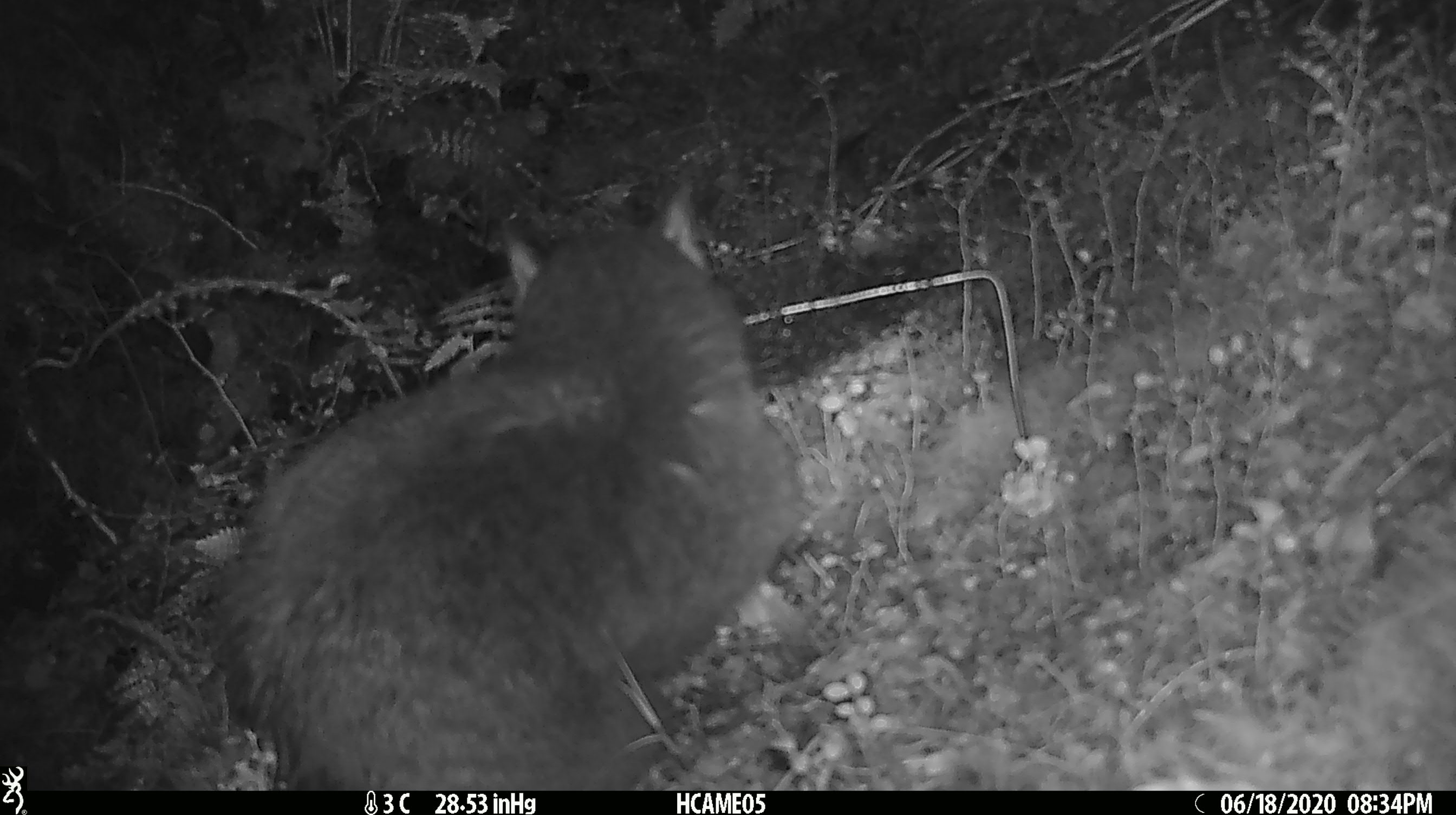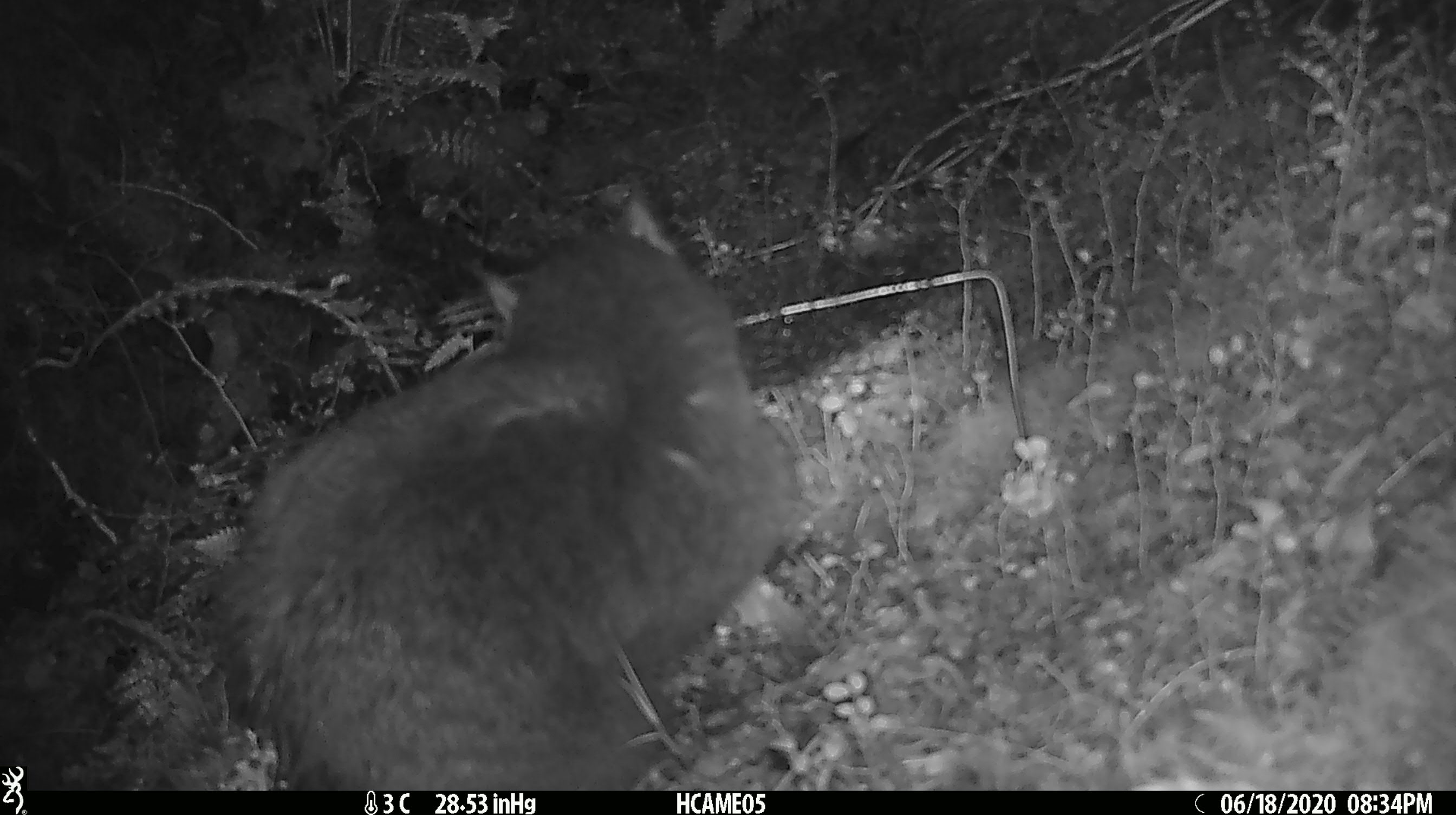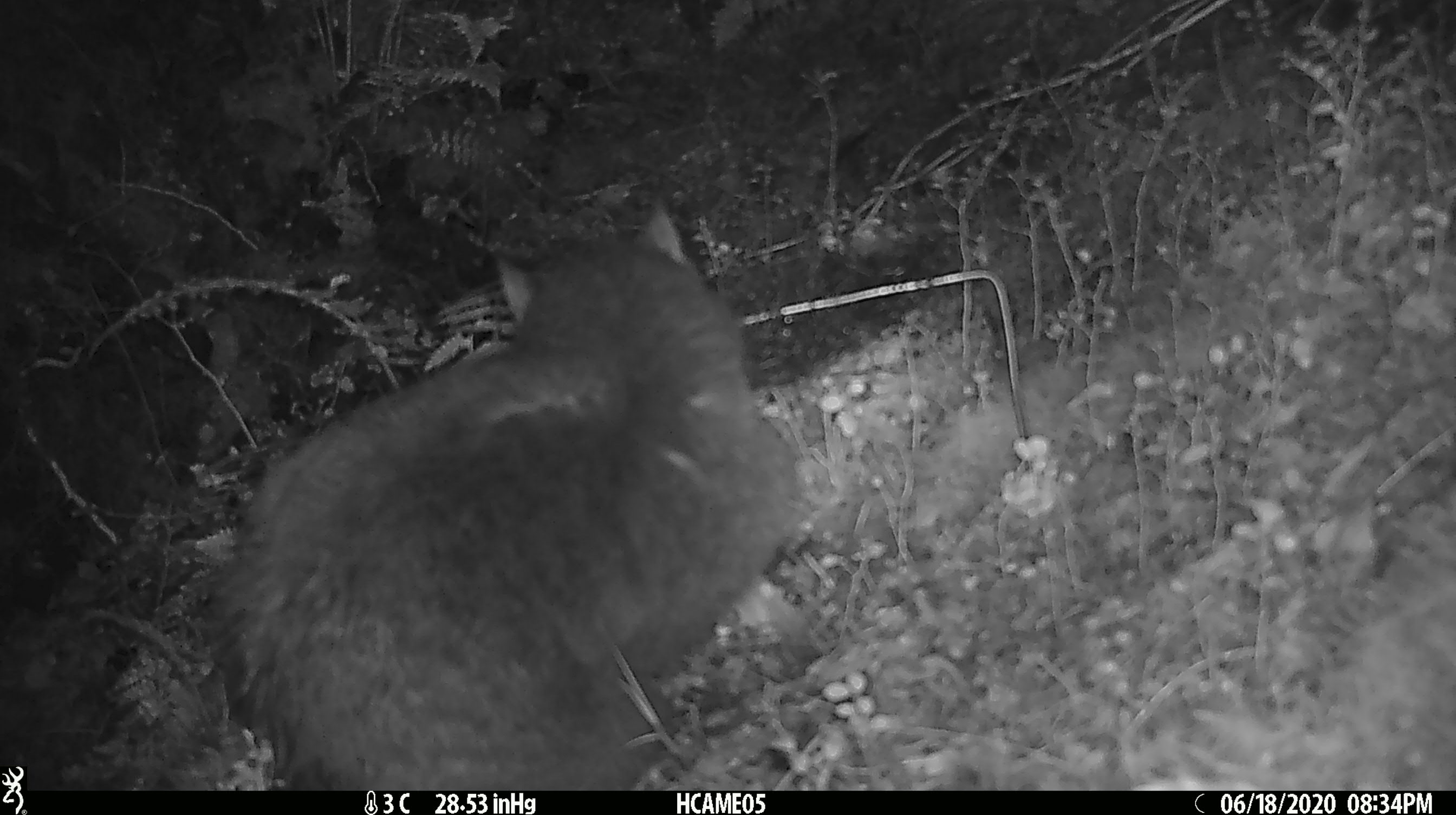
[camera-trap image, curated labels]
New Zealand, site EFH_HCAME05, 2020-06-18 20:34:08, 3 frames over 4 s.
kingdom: Animalia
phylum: Chordata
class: Mammalia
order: Carnivora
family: Felidae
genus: Felis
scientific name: Felis catus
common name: domestic cat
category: cat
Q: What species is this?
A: Cat (domestic cat) (Felis catus).